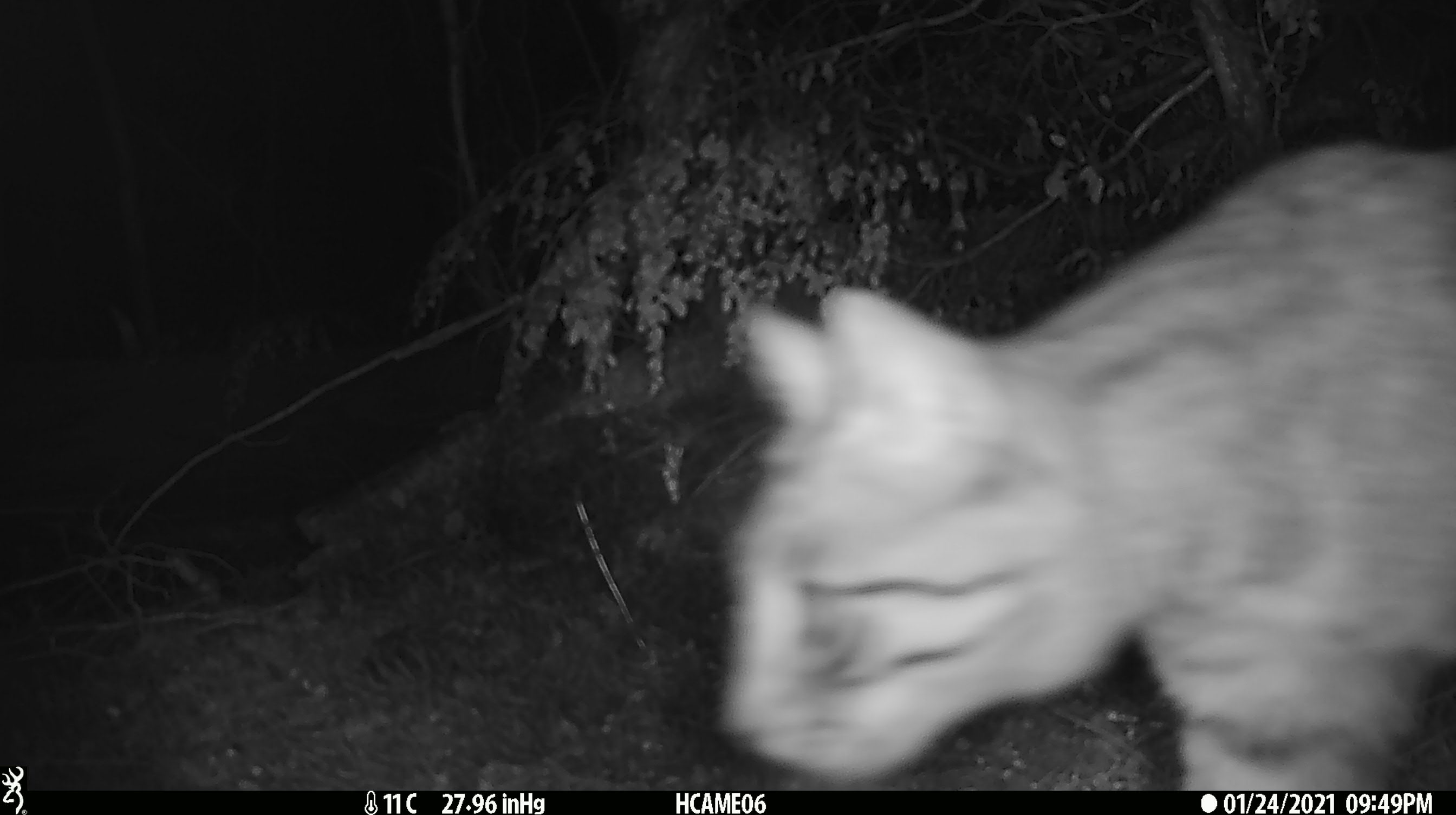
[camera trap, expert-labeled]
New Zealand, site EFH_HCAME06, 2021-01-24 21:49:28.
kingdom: Animalia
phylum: Chordata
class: Mammalia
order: Carnivora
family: Felidae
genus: Felis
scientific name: Felis catus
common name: domestic cat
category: cat